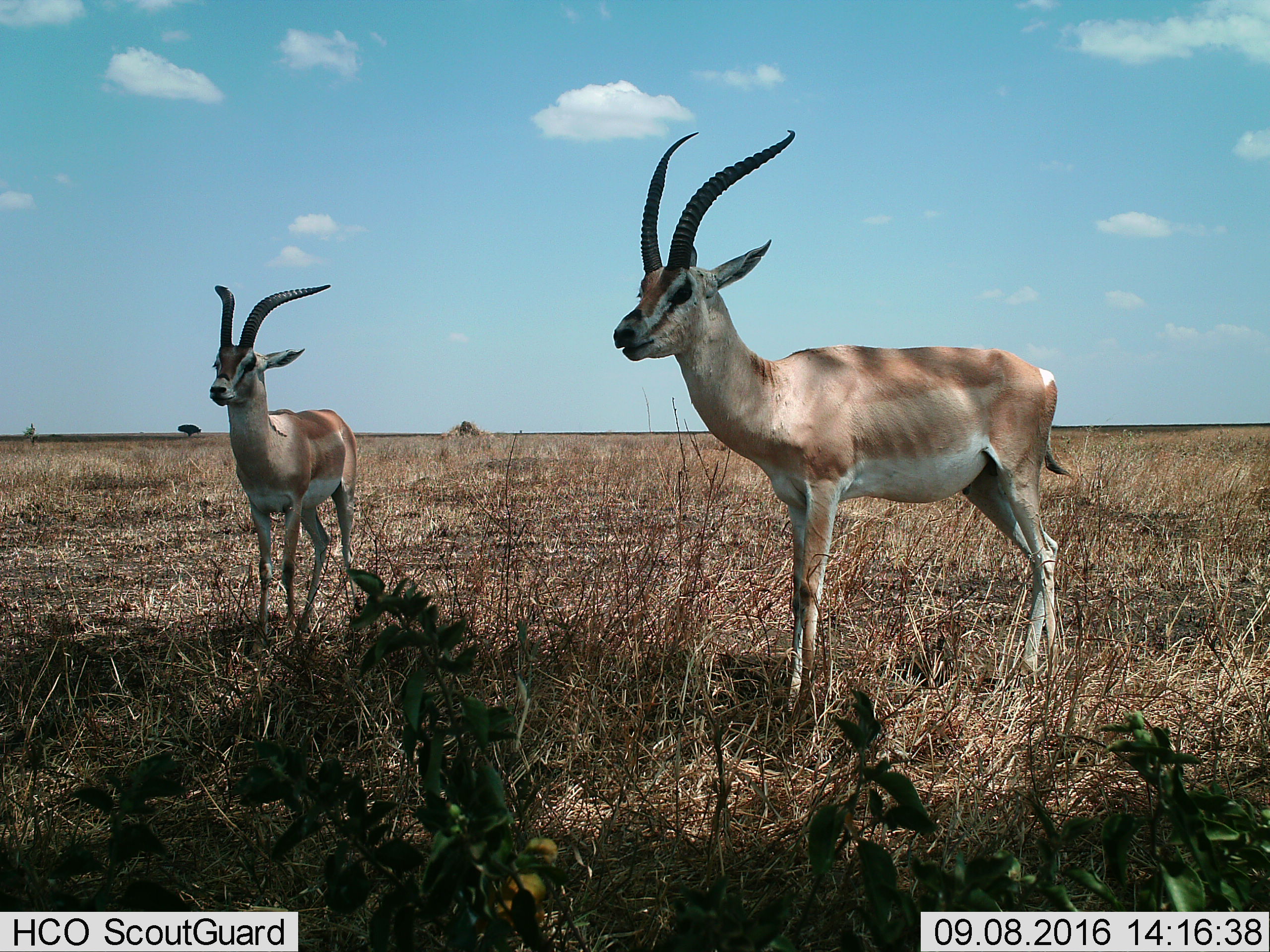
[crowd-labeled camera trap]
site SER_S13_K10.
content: unidentified animal